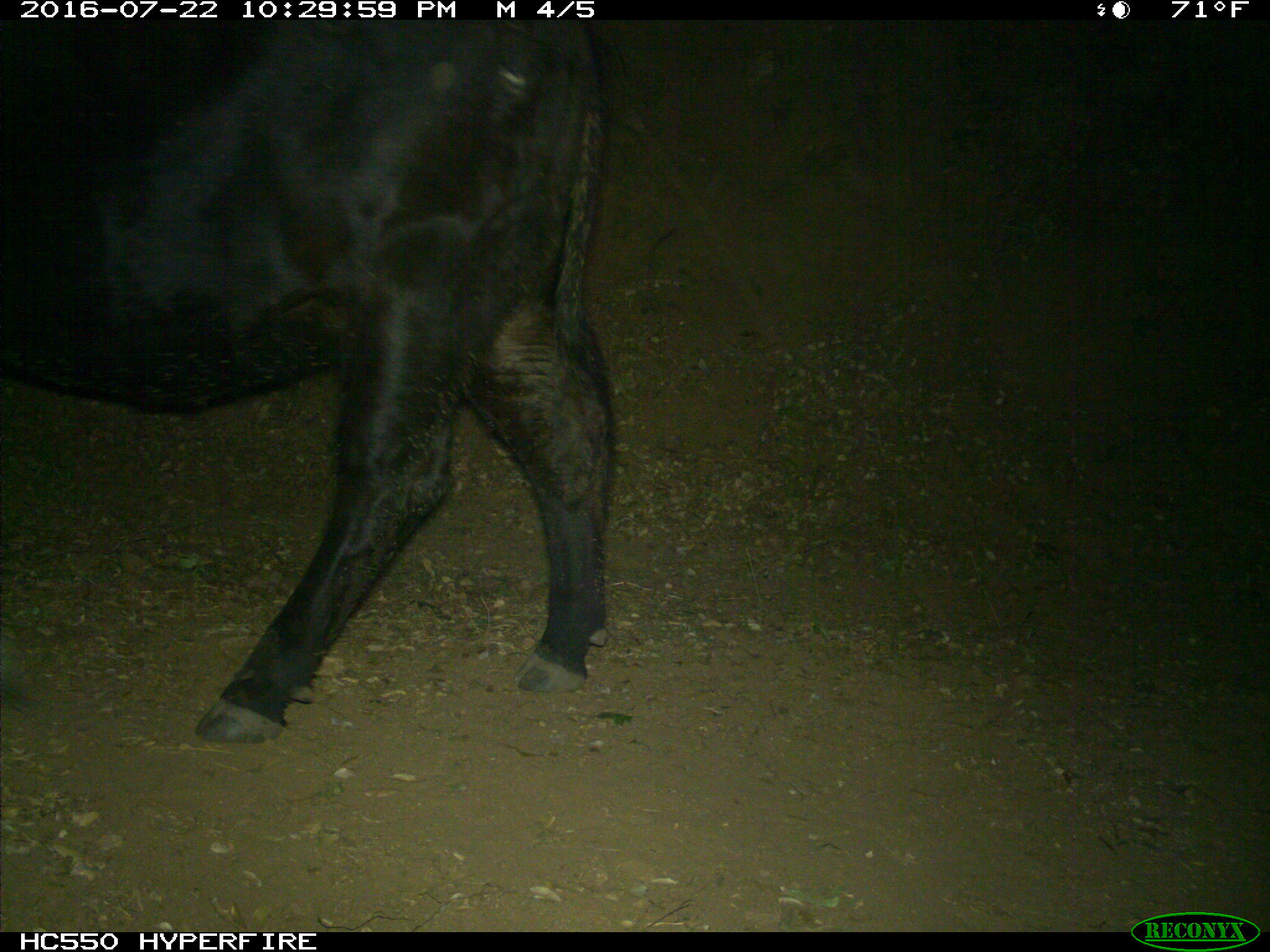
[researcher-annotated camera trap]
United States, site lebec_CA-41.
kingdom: Animalia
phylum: Chordata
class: Mammalia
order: Artiodactyla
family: Bovidae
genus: Bos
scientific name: Bos taurus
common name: domestic cow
Bos taurus (domestic cow).